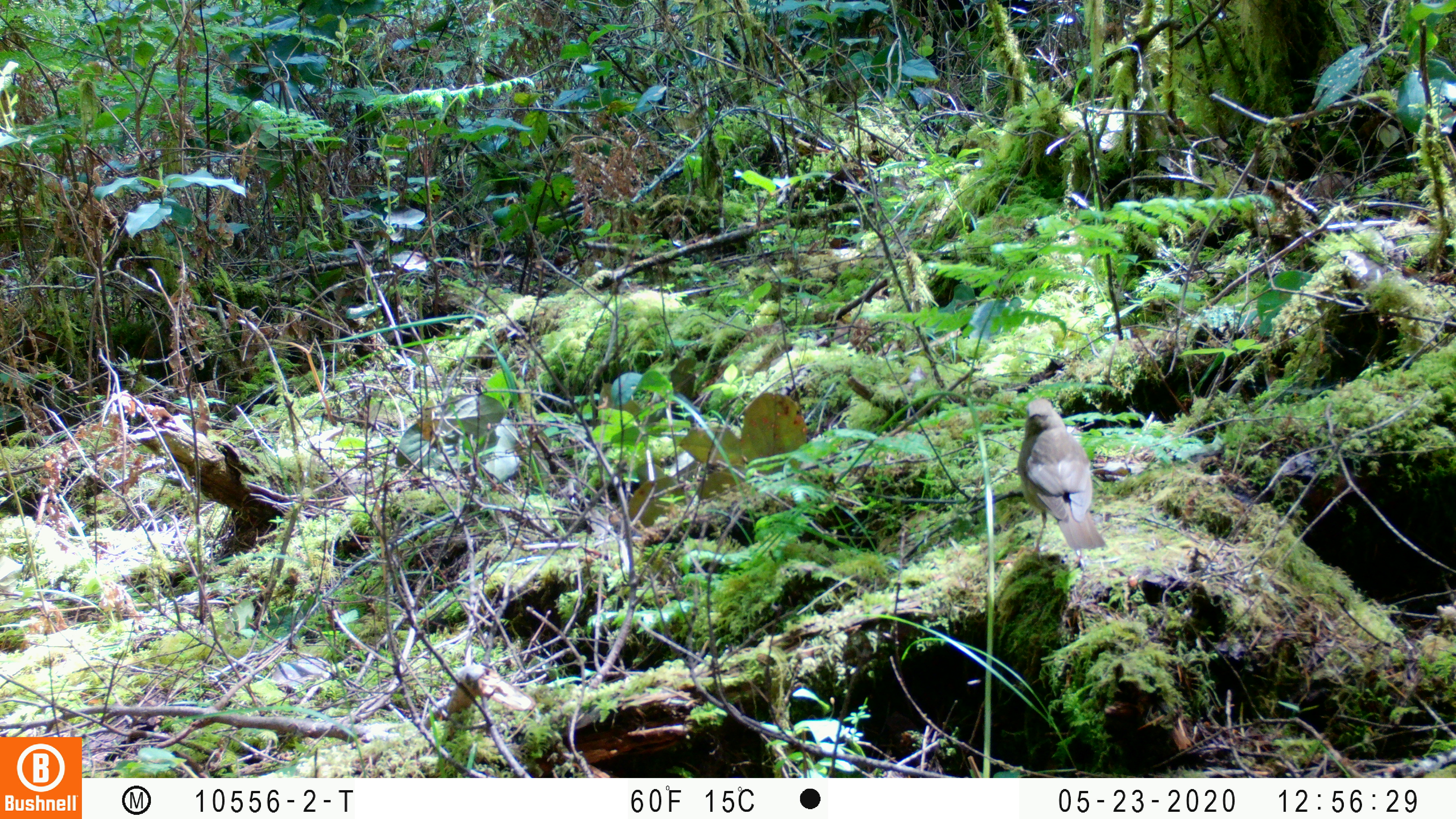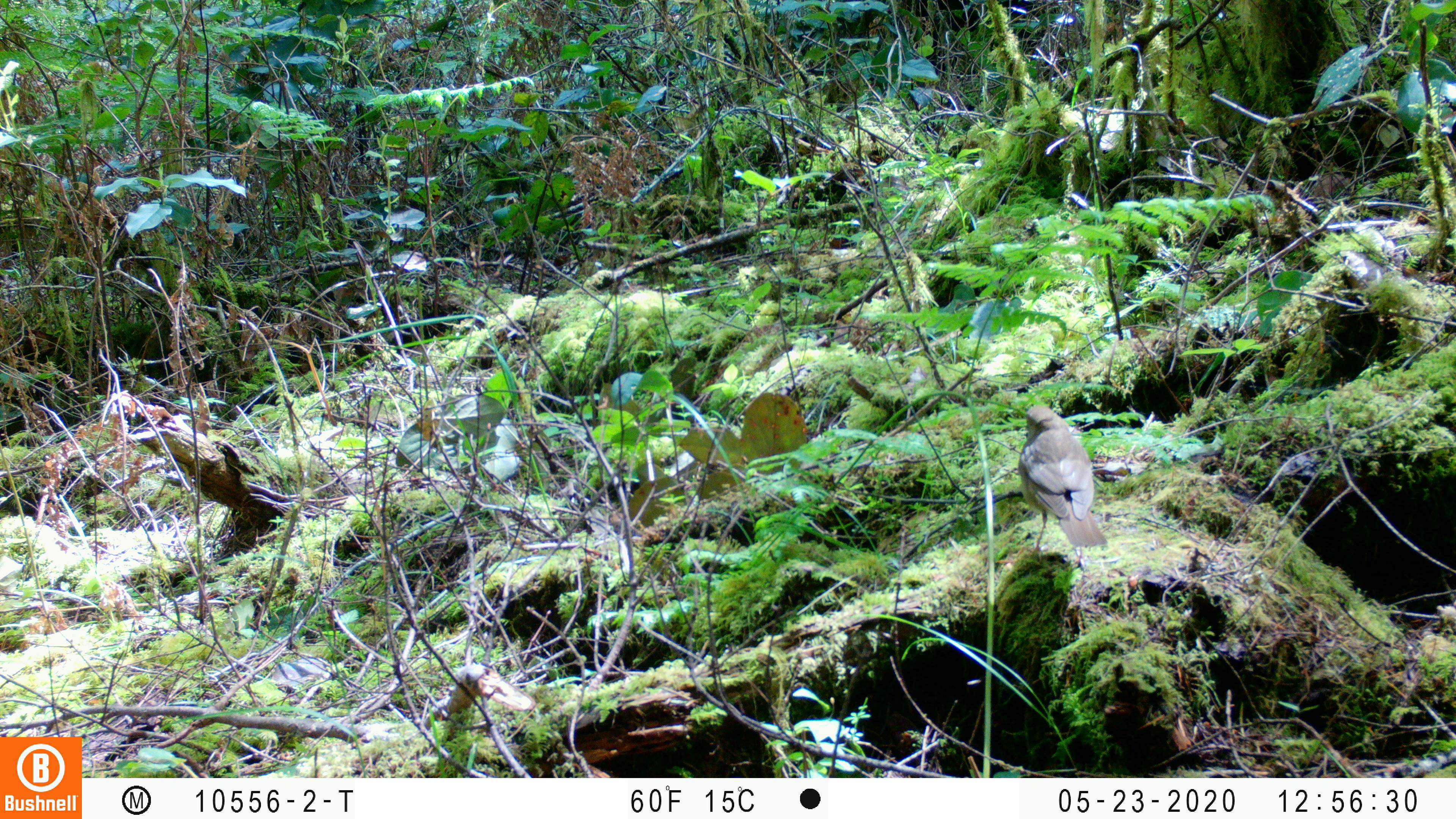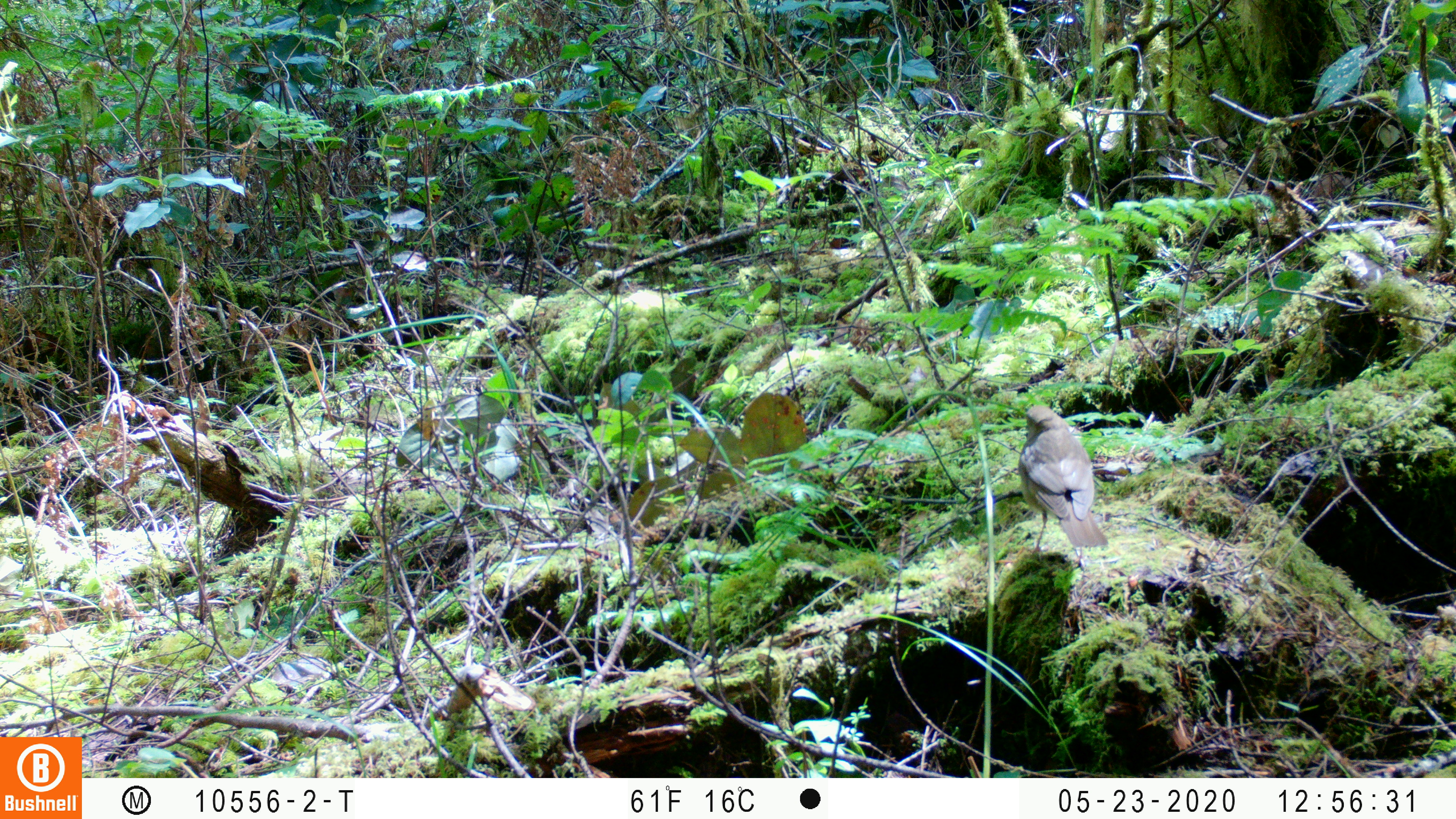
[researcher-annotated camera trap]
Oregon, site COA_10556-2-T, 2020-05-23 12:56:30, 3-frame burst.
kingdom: Animalia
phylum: Chordata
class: Aves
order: Passeriformes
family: Turdidae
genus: Catharus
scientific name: Catharus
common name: brown thrushes and nightingale-thrushes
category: catharus species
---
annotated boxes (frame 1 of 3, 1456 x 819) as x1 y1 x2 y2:
catharus species: 1015 391 1110 568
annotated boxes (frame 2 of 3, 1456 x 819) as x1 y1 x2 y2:
catharus species: 1013 396 1117 571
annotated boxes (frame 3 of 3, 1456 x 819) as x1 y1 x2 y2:
catharus species: 1014 396 1114 574